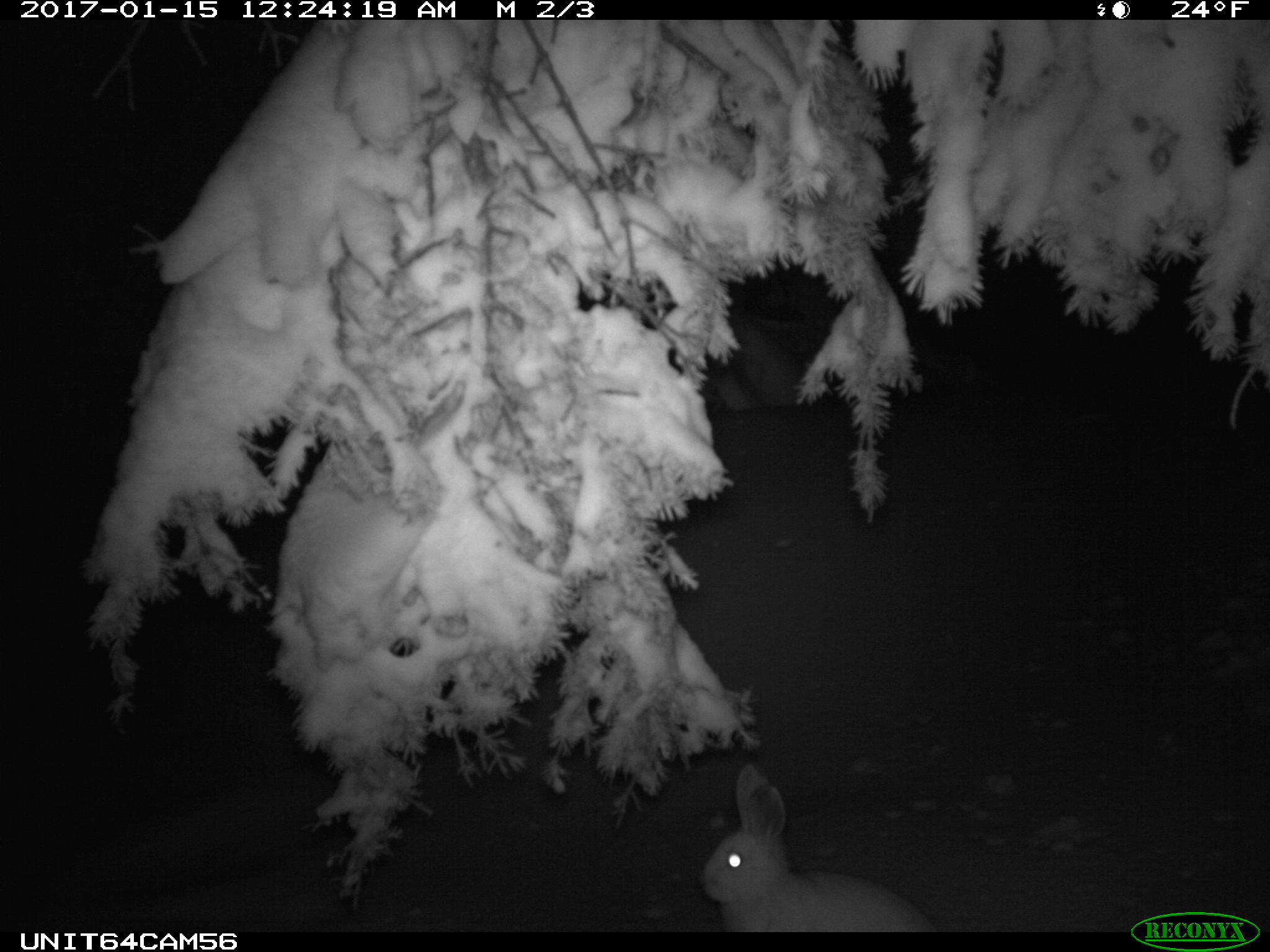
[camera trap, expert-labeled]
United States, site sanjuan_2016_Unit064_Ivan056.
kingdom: Animalia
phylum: Chordata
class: Mammalia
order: Lagomorpha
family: Leporidae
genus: Lepus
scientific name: Lepus americanus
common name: snowshoe hare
Lepus americanus (snowshoe hare).